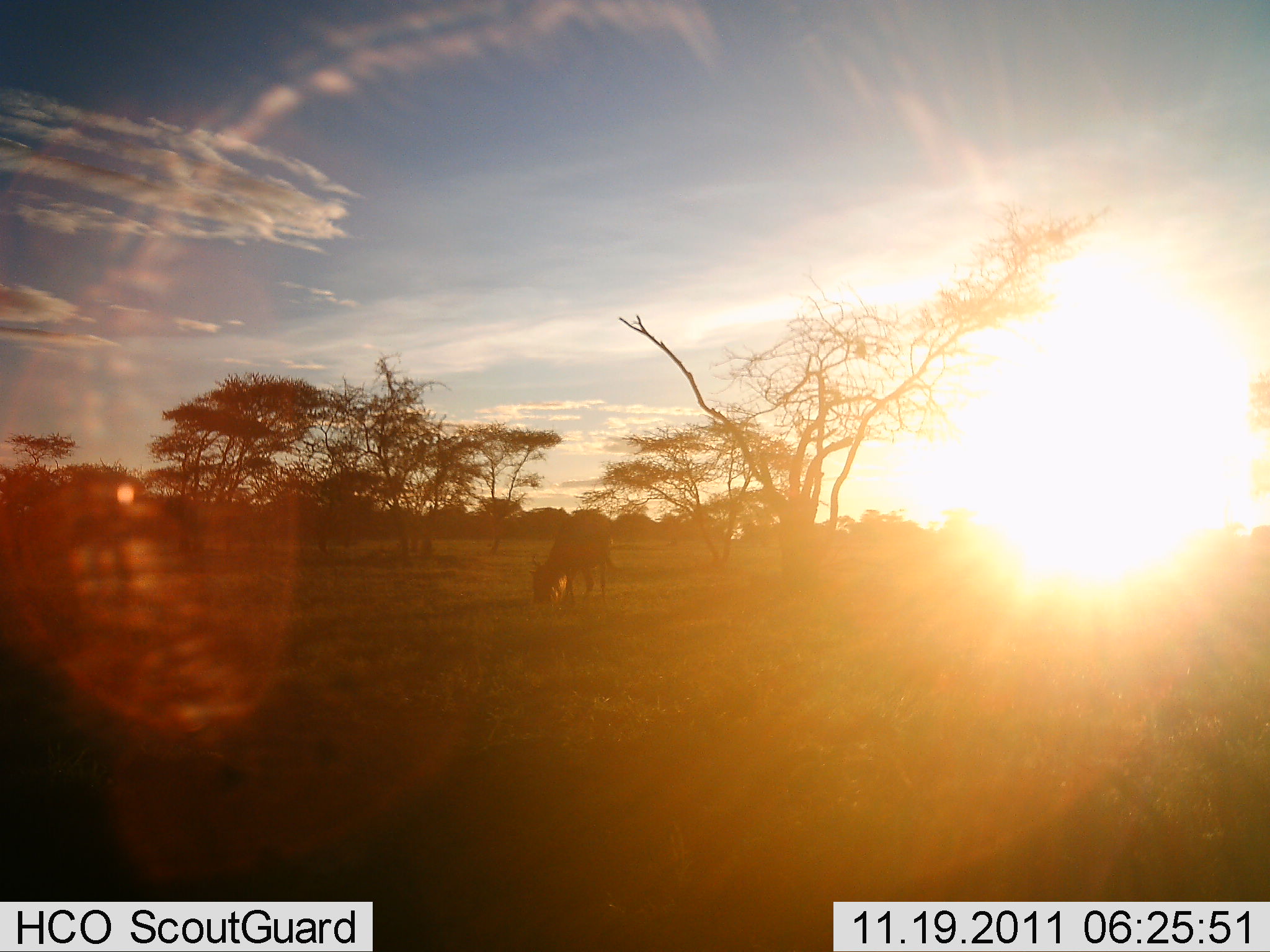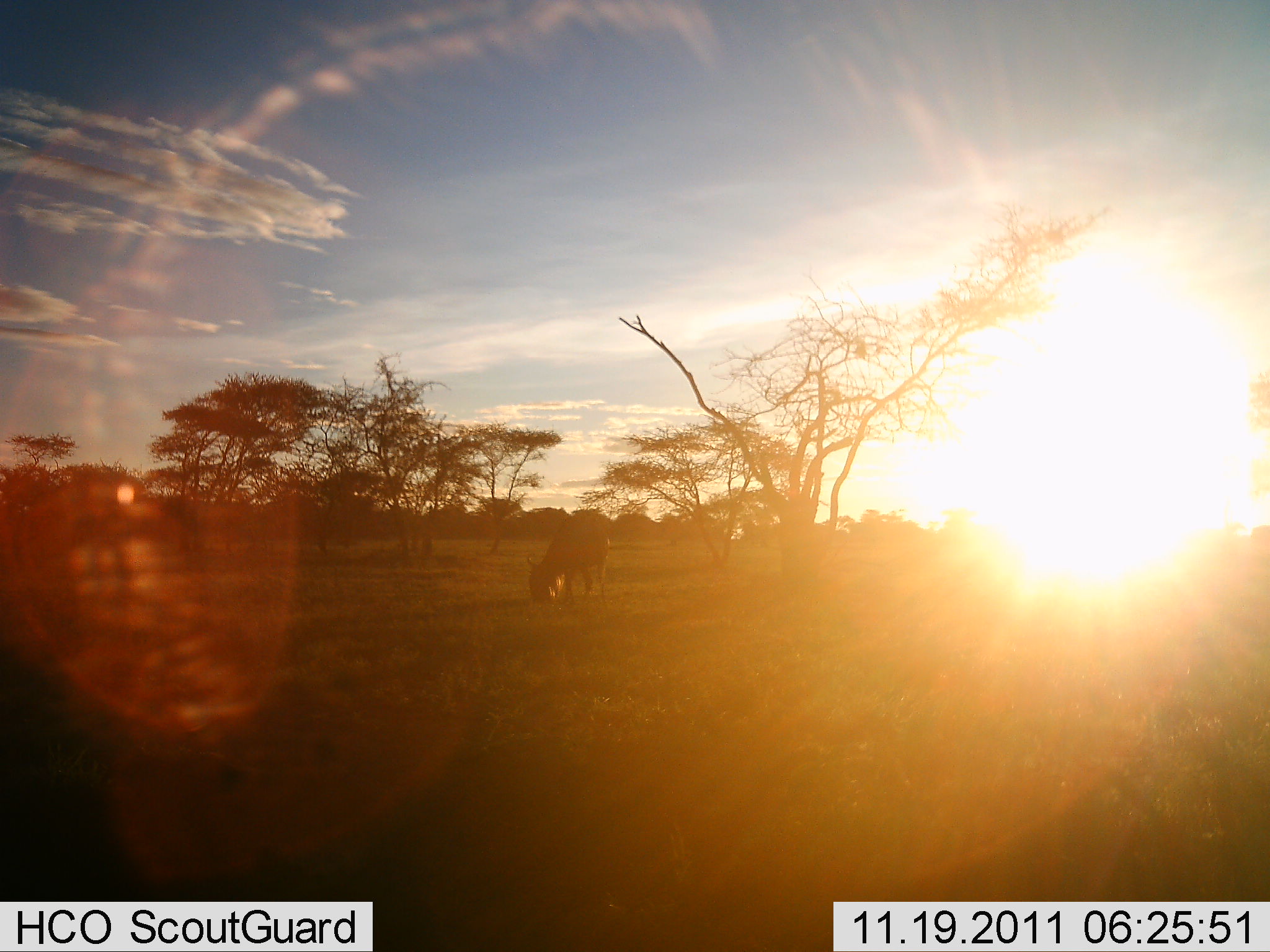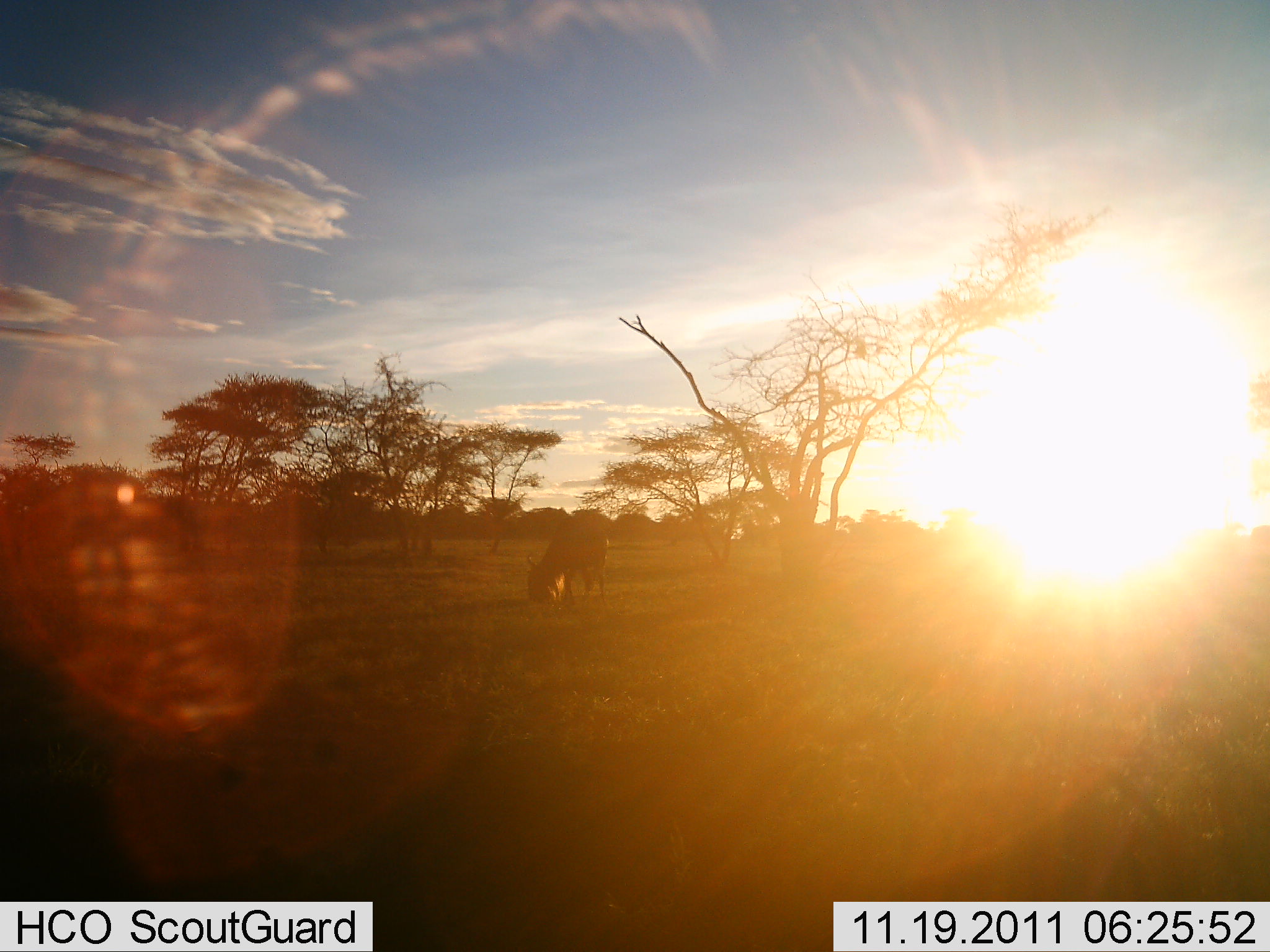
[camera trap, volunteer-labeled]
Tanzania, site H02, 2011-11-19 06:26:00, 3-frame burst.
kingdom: Animalia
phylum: Chordata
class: Mammalia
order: Artiodactyla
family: Bovidae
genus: Connochaetes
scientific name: Connochaetes taurinus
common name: blue wildebeest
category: wildebeest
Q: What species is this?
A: Wildebeest (blue wildebeest) (Connochaetes taurinus).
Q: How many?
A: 1.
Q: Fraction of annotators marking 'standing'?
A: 10%.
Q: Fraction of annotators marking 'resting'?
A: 0%.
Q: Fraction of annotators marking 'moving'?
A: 0%.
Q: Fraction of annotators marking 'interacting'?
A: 0%.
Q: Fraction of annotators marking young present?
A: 0%.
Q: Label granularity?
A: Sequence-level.